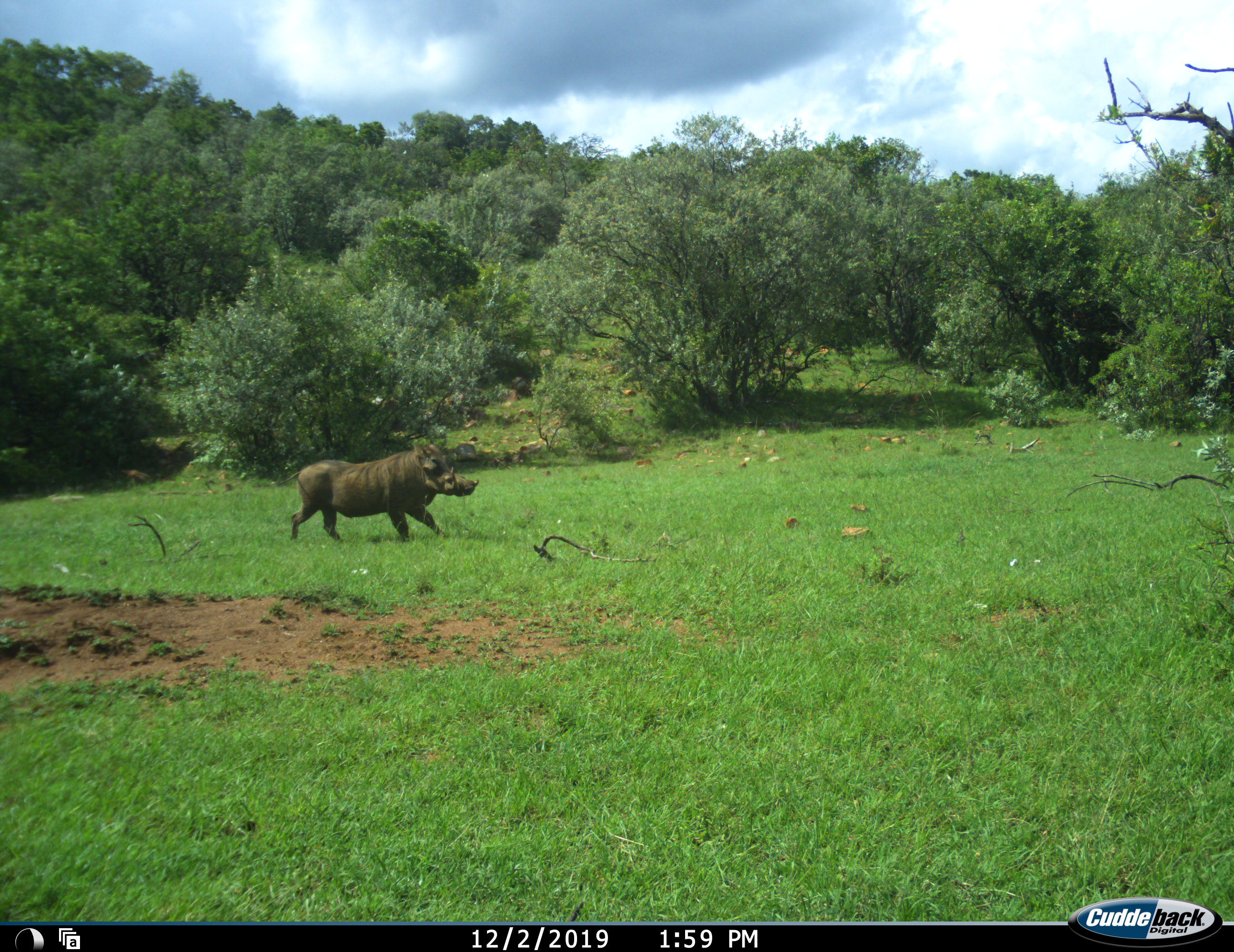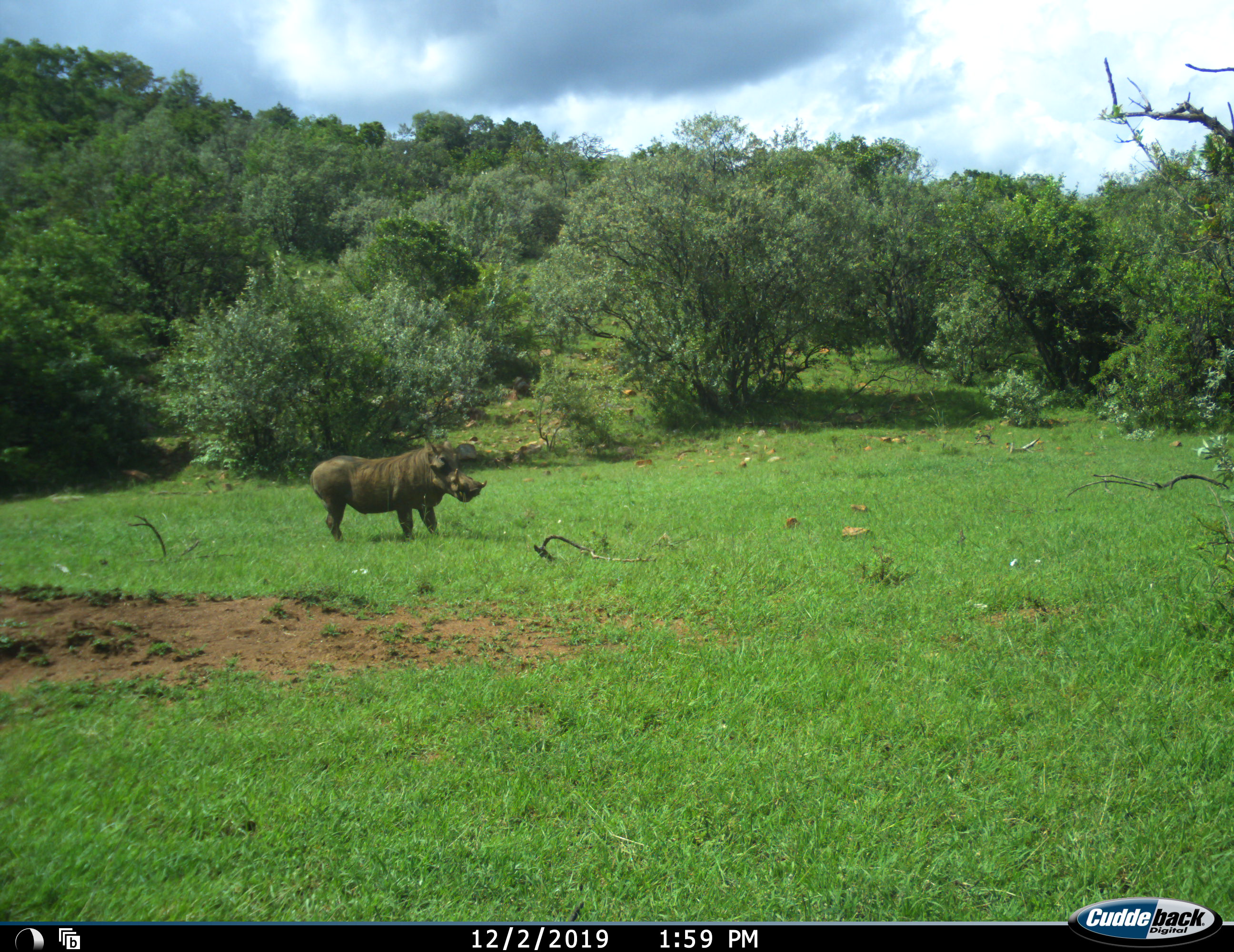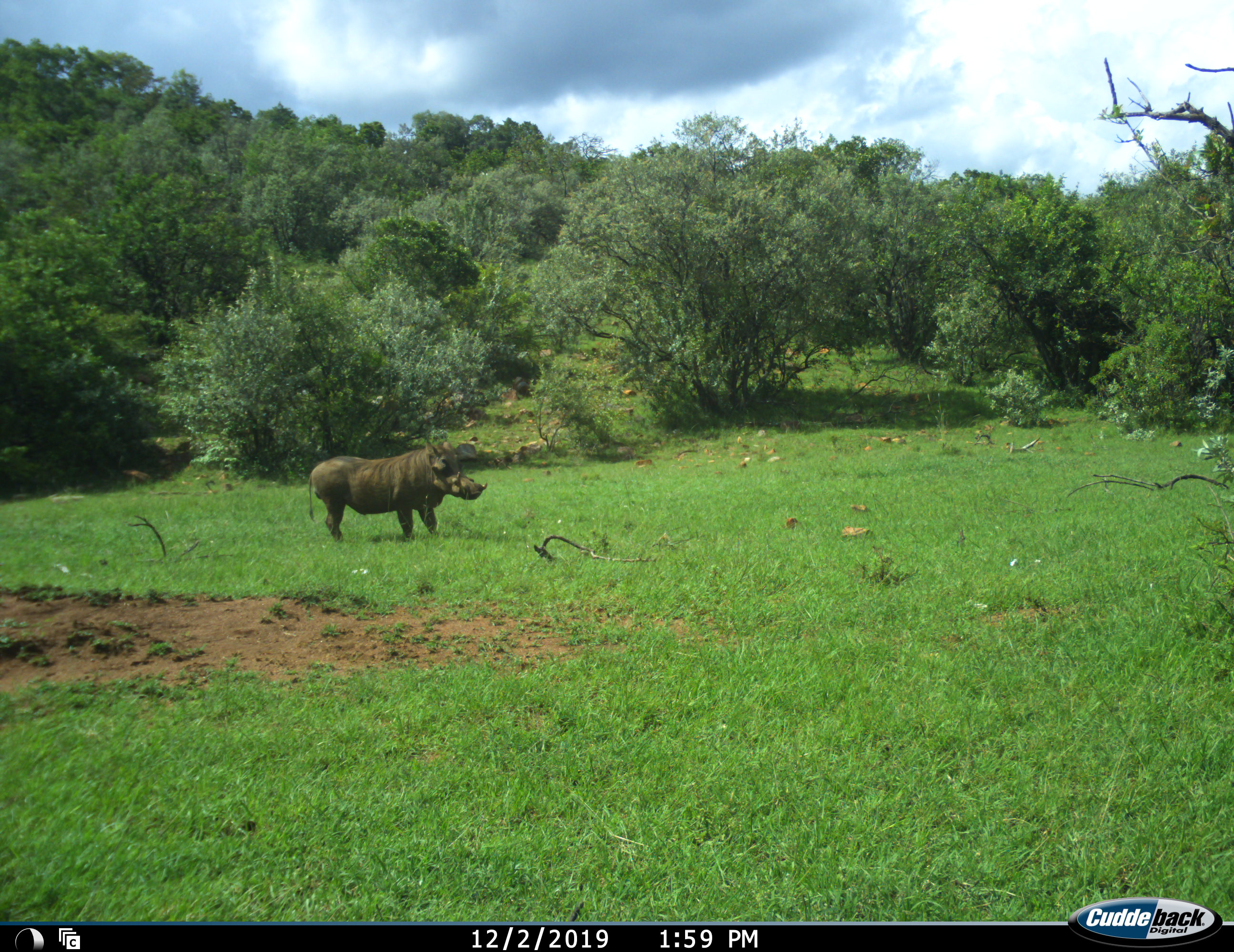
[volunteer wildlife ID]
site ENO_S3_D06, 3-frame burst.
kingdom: Animalia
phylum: Chordata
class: Mammalia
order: Artiodactyla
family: Suidae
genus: Phacochoerus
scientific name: Phacochoerus africanus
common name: warthog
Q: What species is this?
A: Warthog (Phacochoerus africanus).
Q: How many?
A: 1.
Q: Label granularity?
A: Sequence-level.